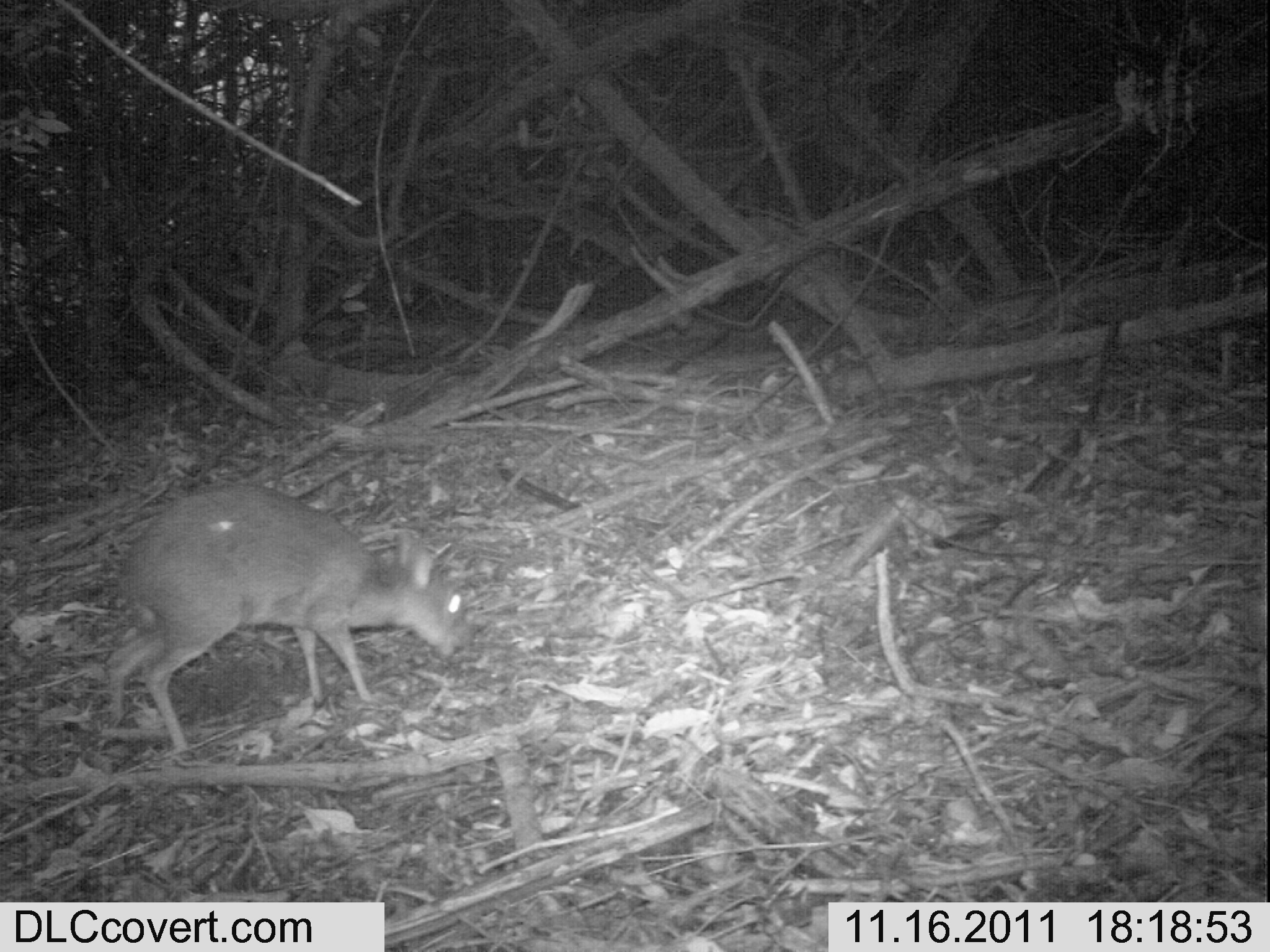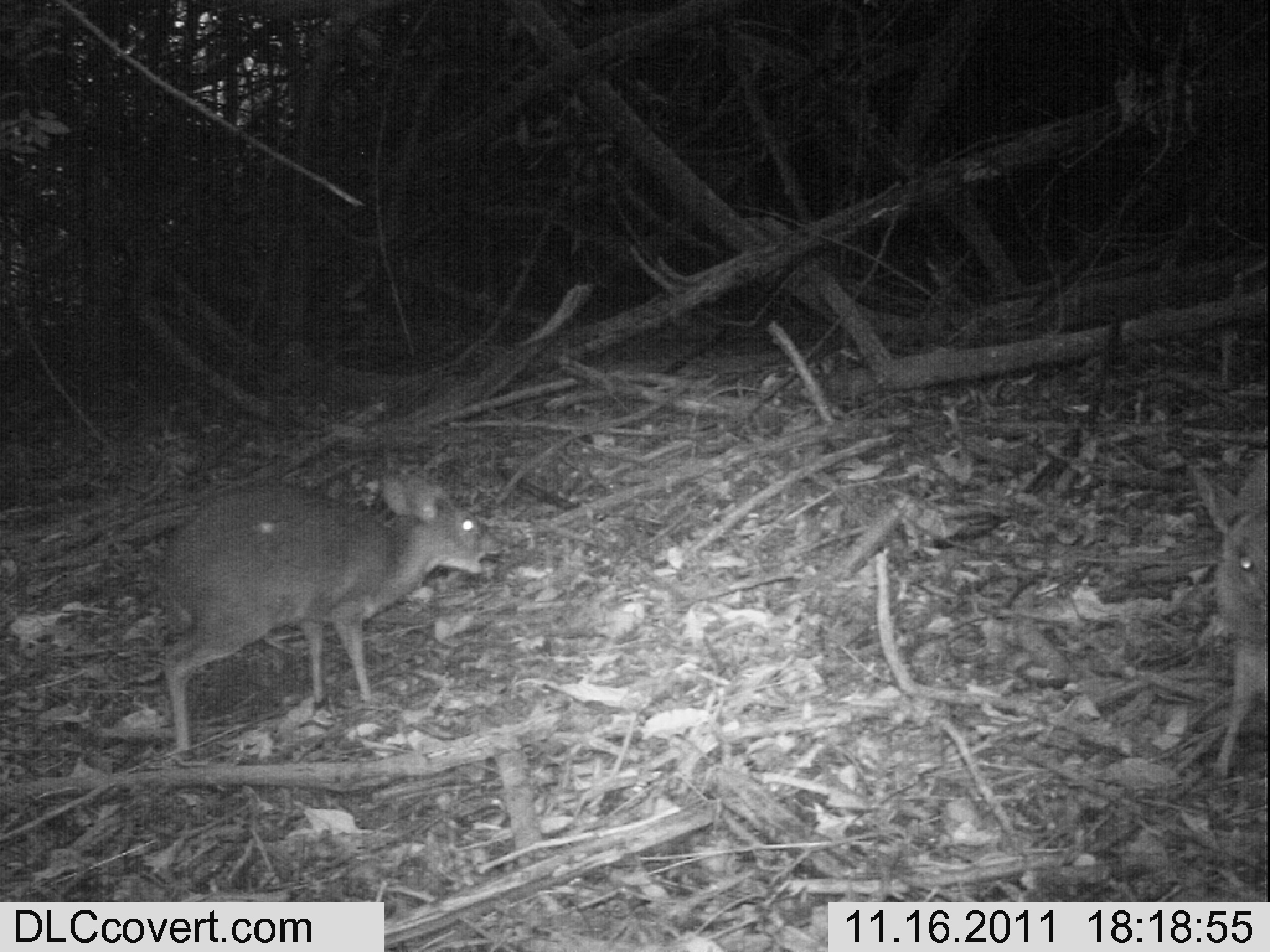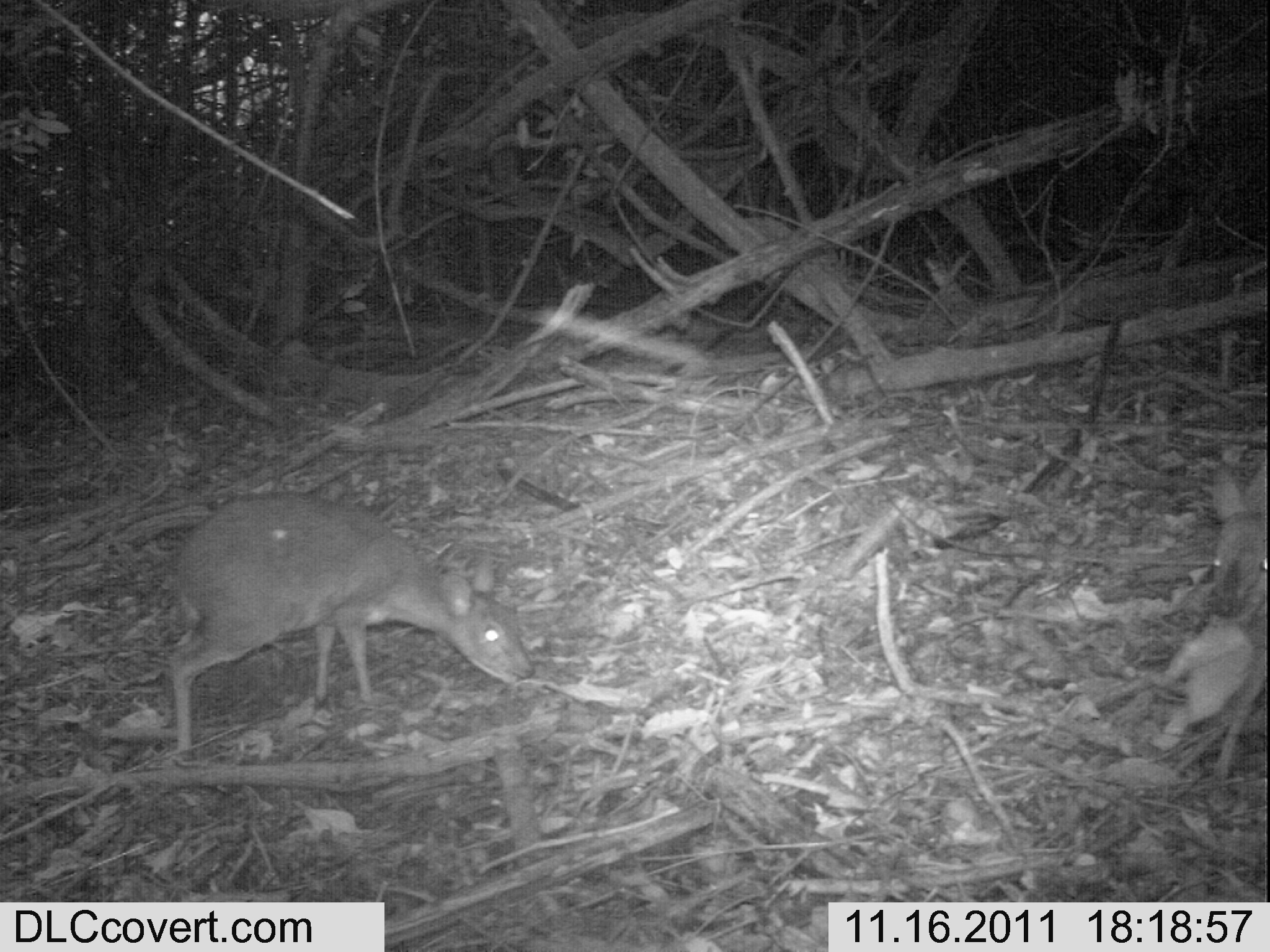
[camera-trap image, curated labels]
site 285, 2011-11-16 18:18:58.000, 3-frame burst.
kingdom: Animalia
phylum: Chordata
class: Mammalia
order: Artiodactyla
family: Bovidae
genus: Nesotragus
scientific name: Nesotragus moschatus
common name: suni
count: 1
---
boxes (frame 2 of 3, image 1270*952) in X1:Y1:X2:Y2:
nesotragus moschatus: 147:465:505:762; 1185:449:1266:782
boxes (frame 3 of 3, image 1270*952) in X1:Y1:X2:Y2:
nesotragus moschatus: 165:489:535:762; 1185:455:1267:784